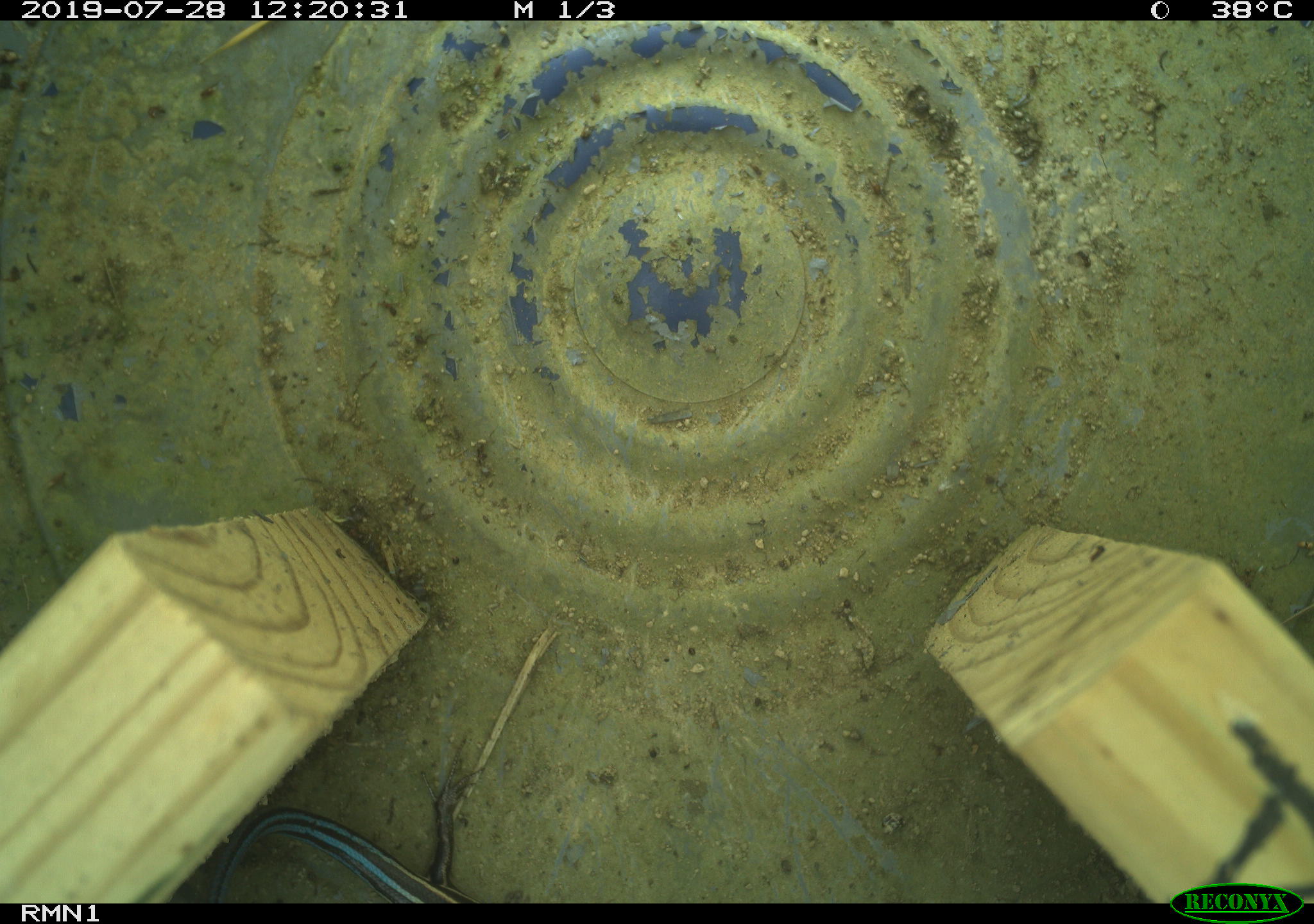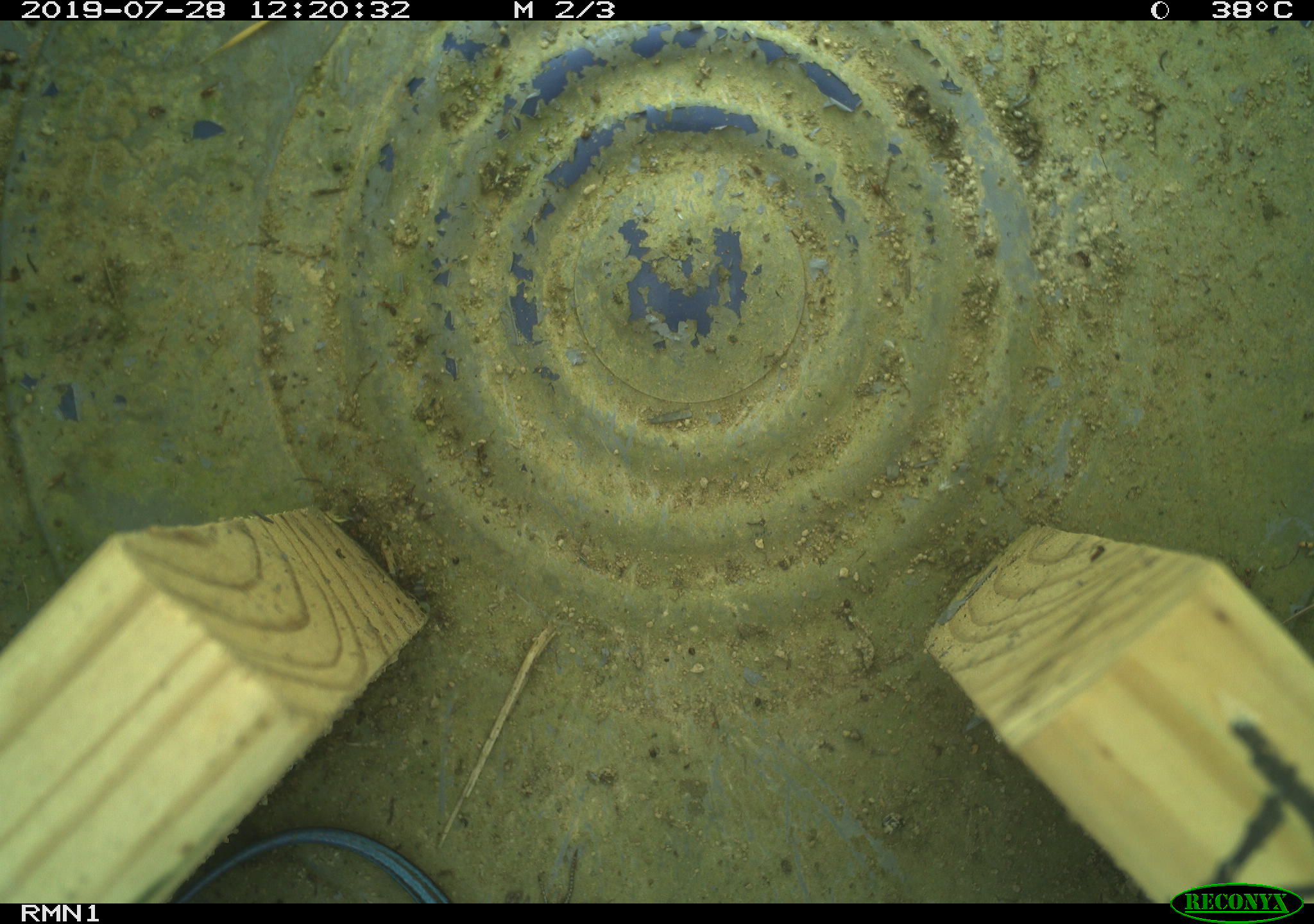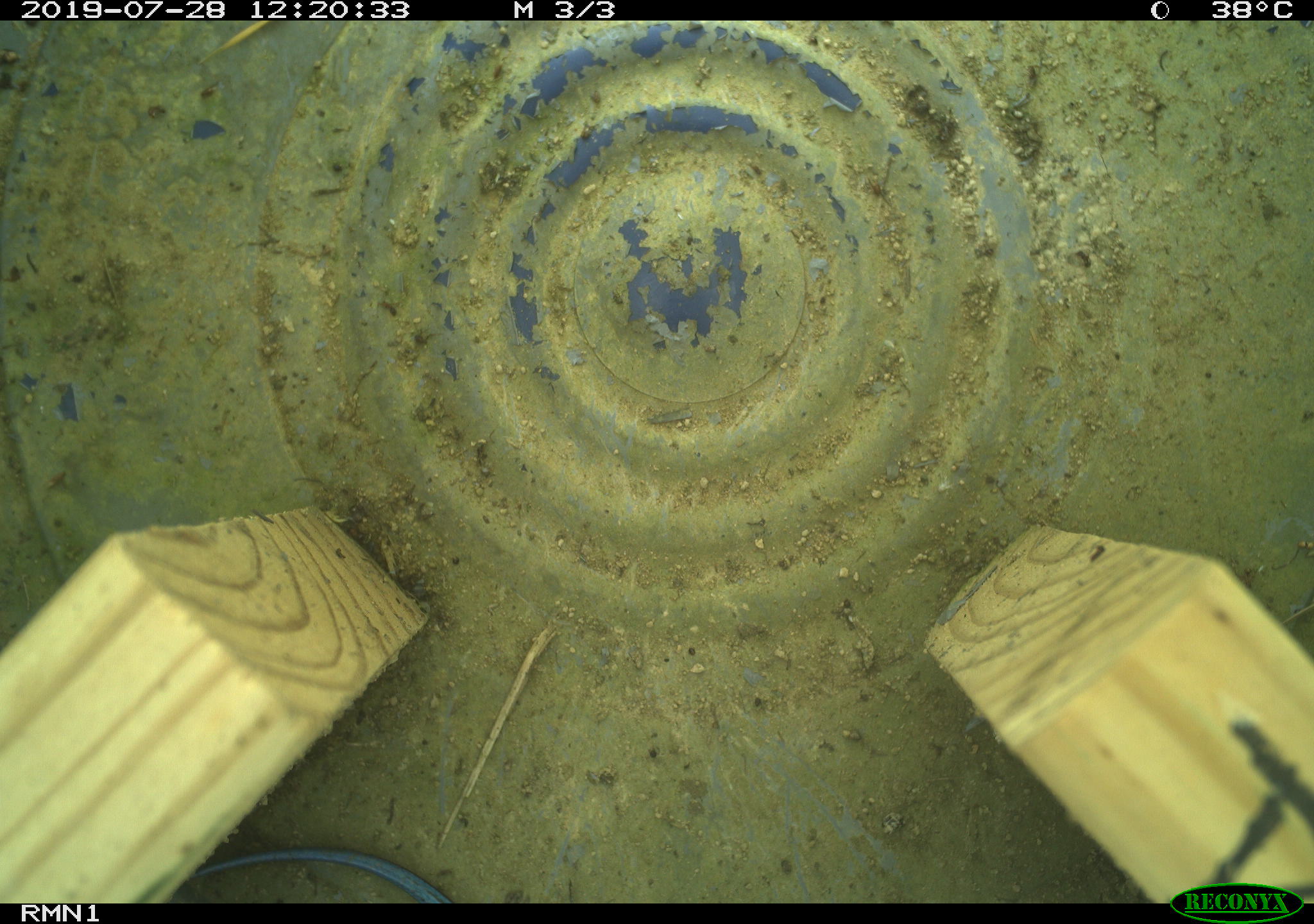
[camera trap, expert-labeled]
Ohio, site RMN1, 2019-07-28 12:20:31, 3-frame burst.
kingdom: Animalia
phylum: Chordata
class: Reptilia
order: Squamata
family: Scincidae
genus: Plestiodon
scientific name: Plestiodon fasciatus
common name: common five-lined skink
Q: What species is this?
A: Common five-lined skink (Plestiodon fasciatus).